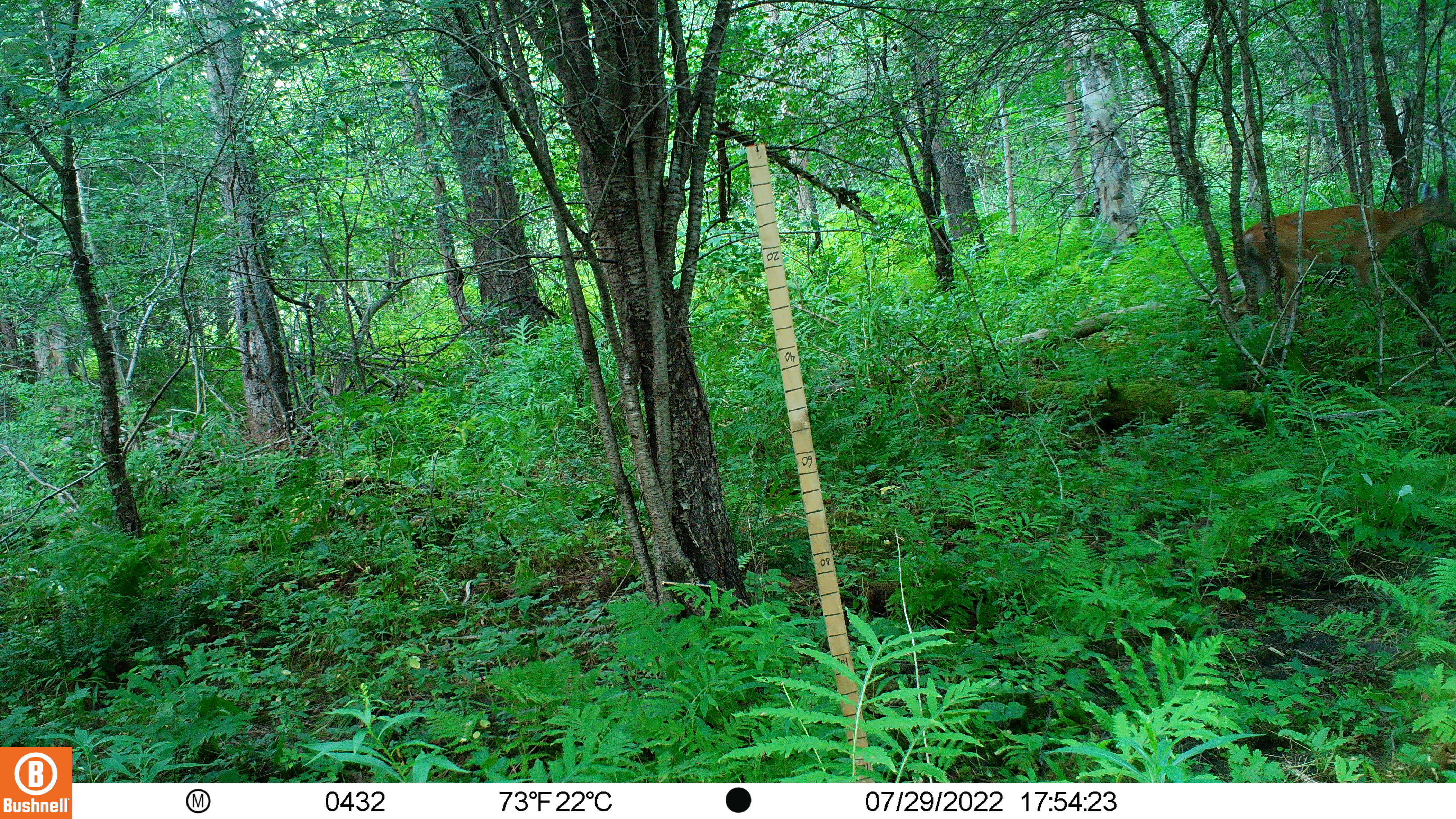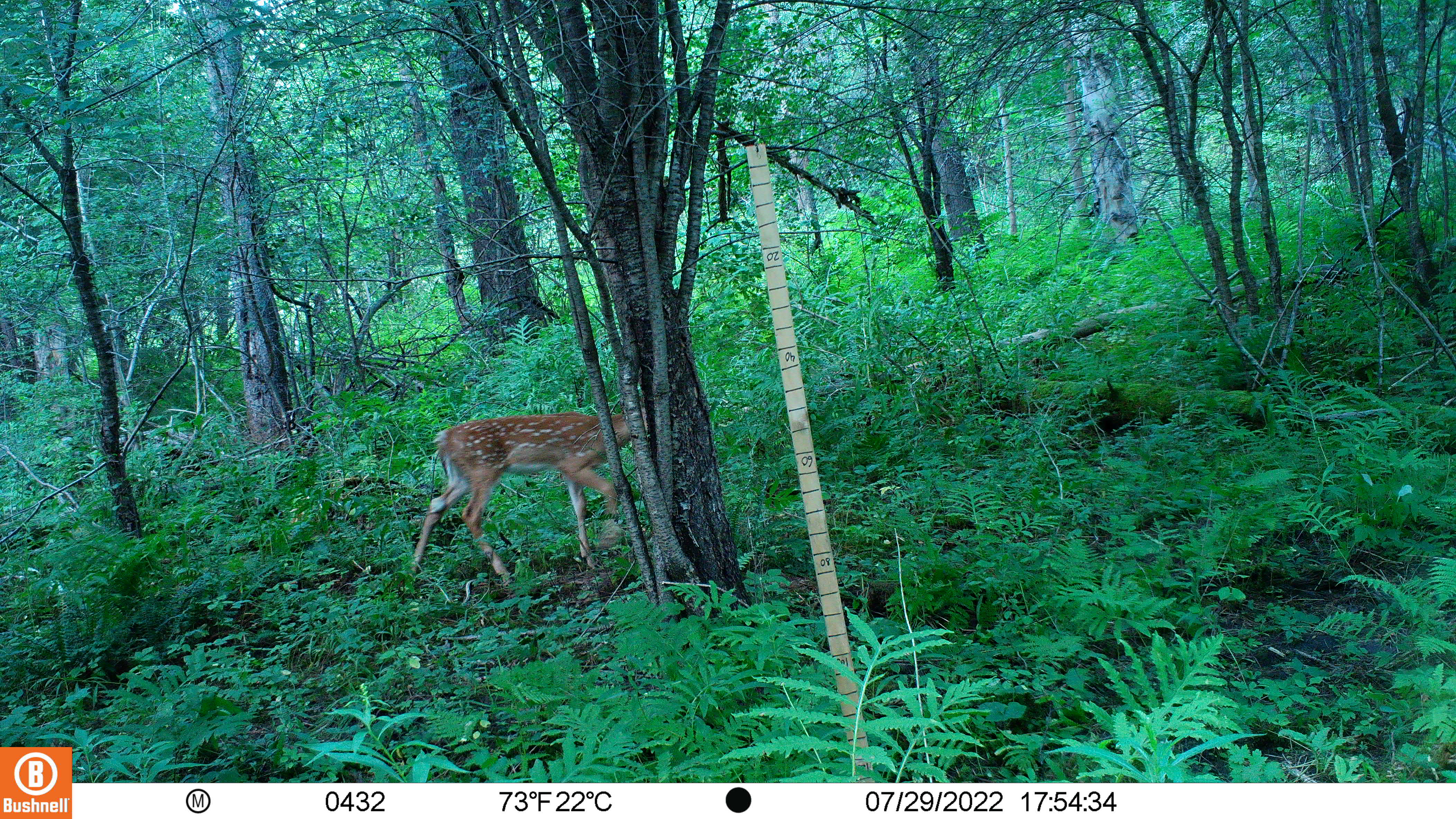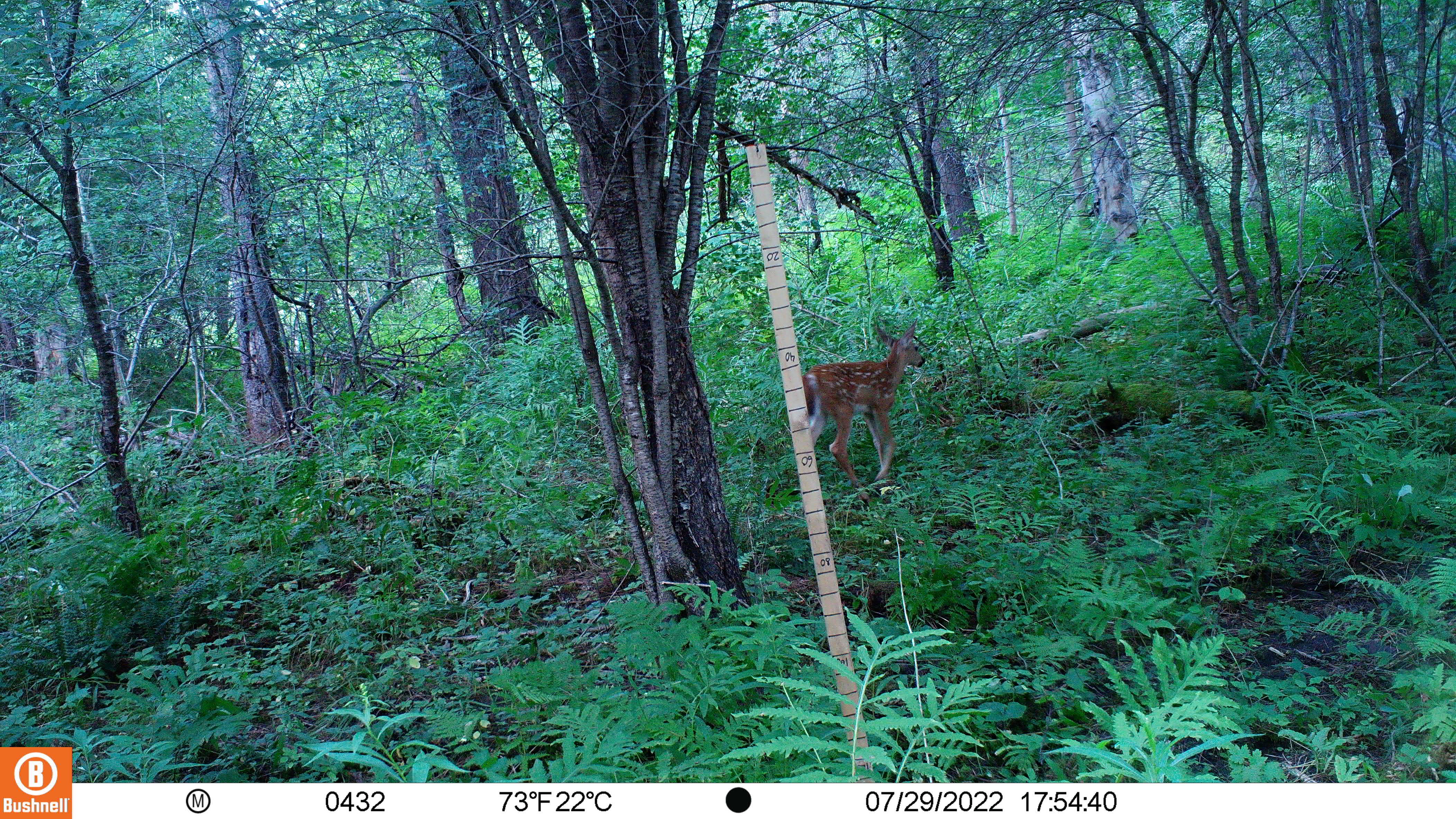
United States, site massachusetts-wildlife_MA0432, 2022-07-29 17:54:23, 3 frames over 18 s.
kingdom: Animalia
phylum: Chordata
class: Mammalia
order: Artiodactyla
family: Cervidae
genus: Odocoileus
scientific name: Odocoileus virginianus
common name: white-tailed deer